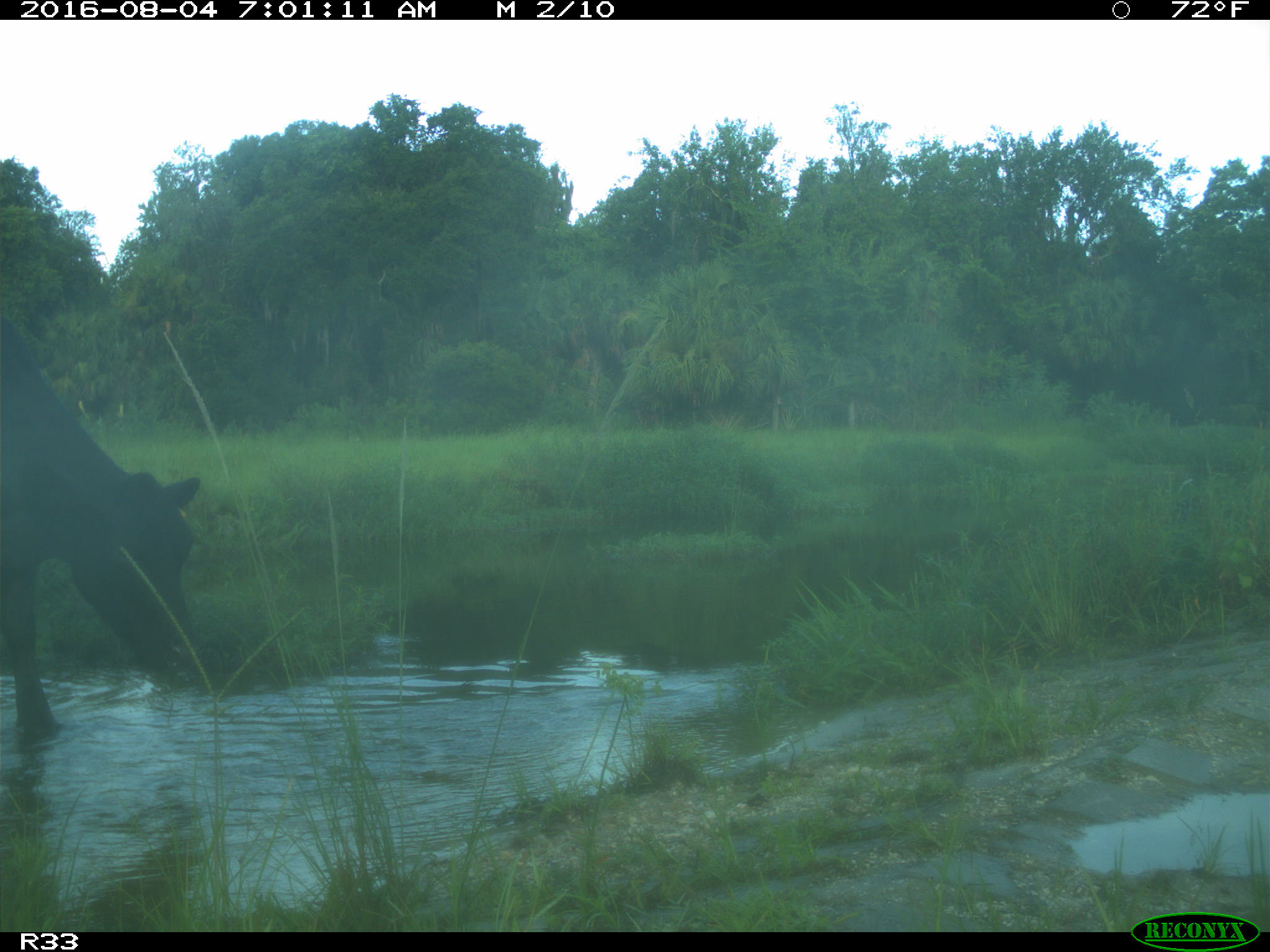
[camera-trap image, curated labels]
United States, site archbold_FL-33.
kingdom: Animalia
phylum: Chordata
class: Mammalia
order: Artiodactyla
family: Bovidae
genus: Bos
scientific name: Bos taurus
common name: domestic cow